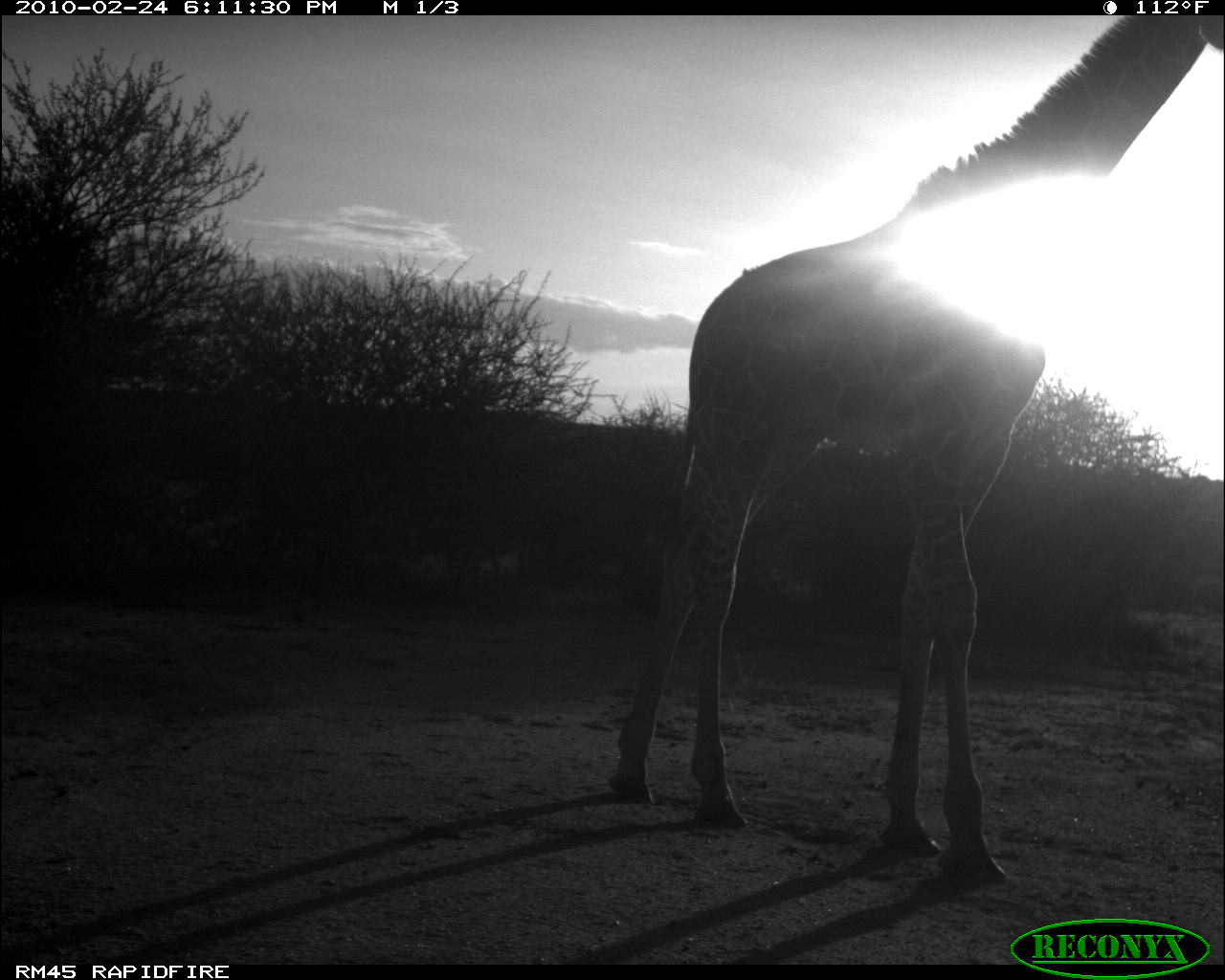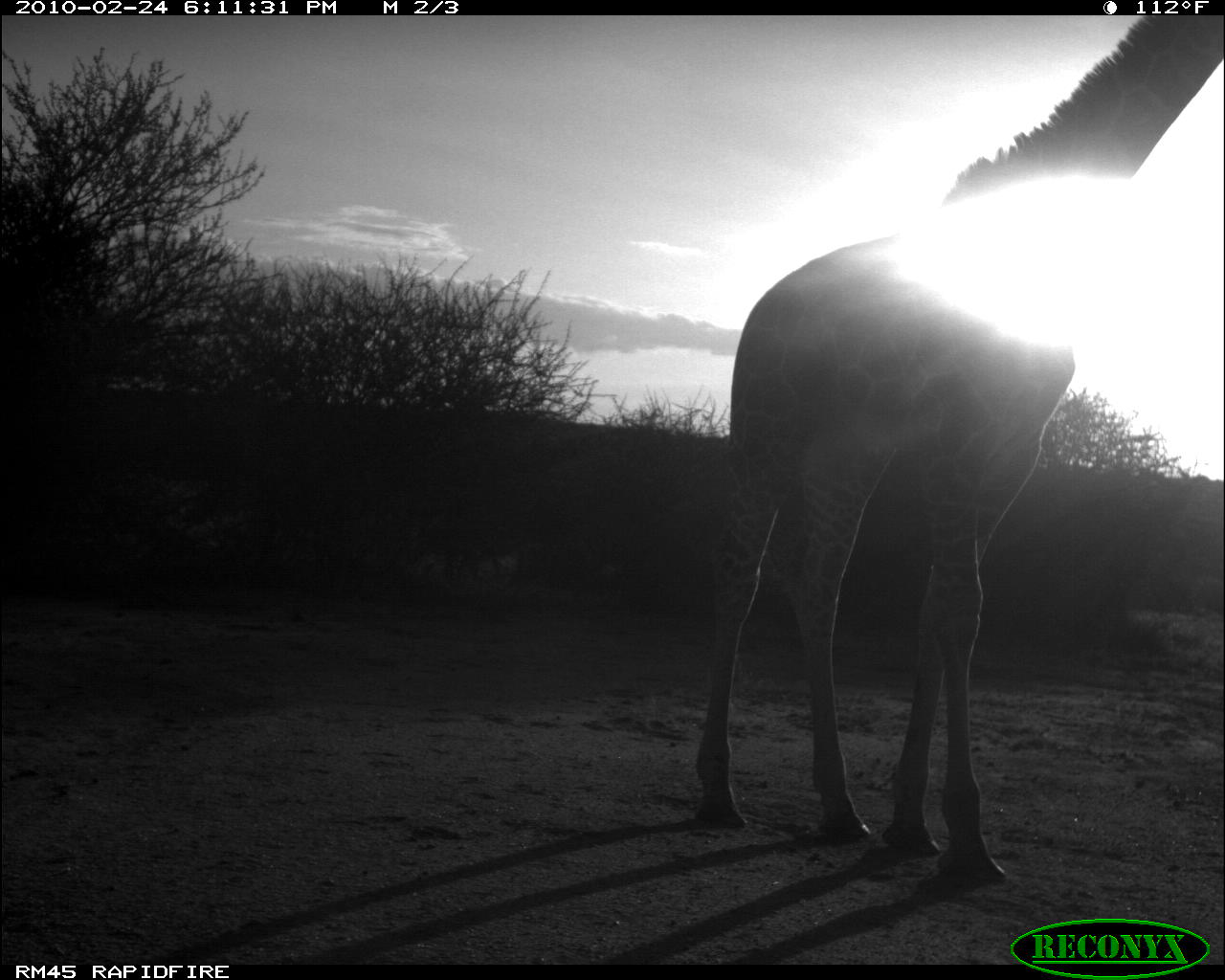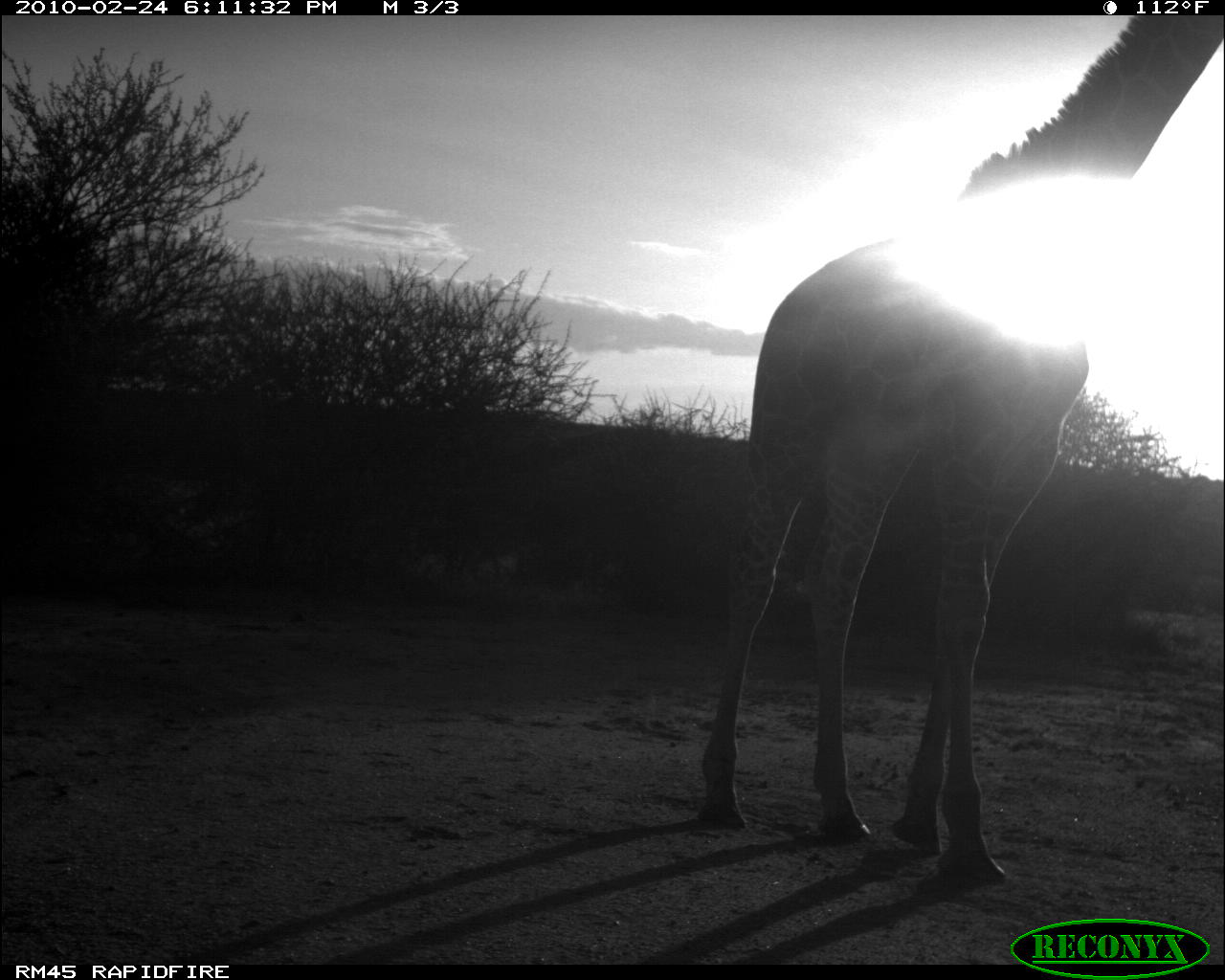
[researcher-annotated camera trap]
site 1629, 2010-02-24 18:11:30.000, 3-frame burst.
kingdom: Animalia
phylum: Chordata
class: Mammalia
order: Artiodactyla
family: Giraffidae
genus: Giraffa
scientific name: Giraffa camelopardalis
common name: giraffe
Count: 1.